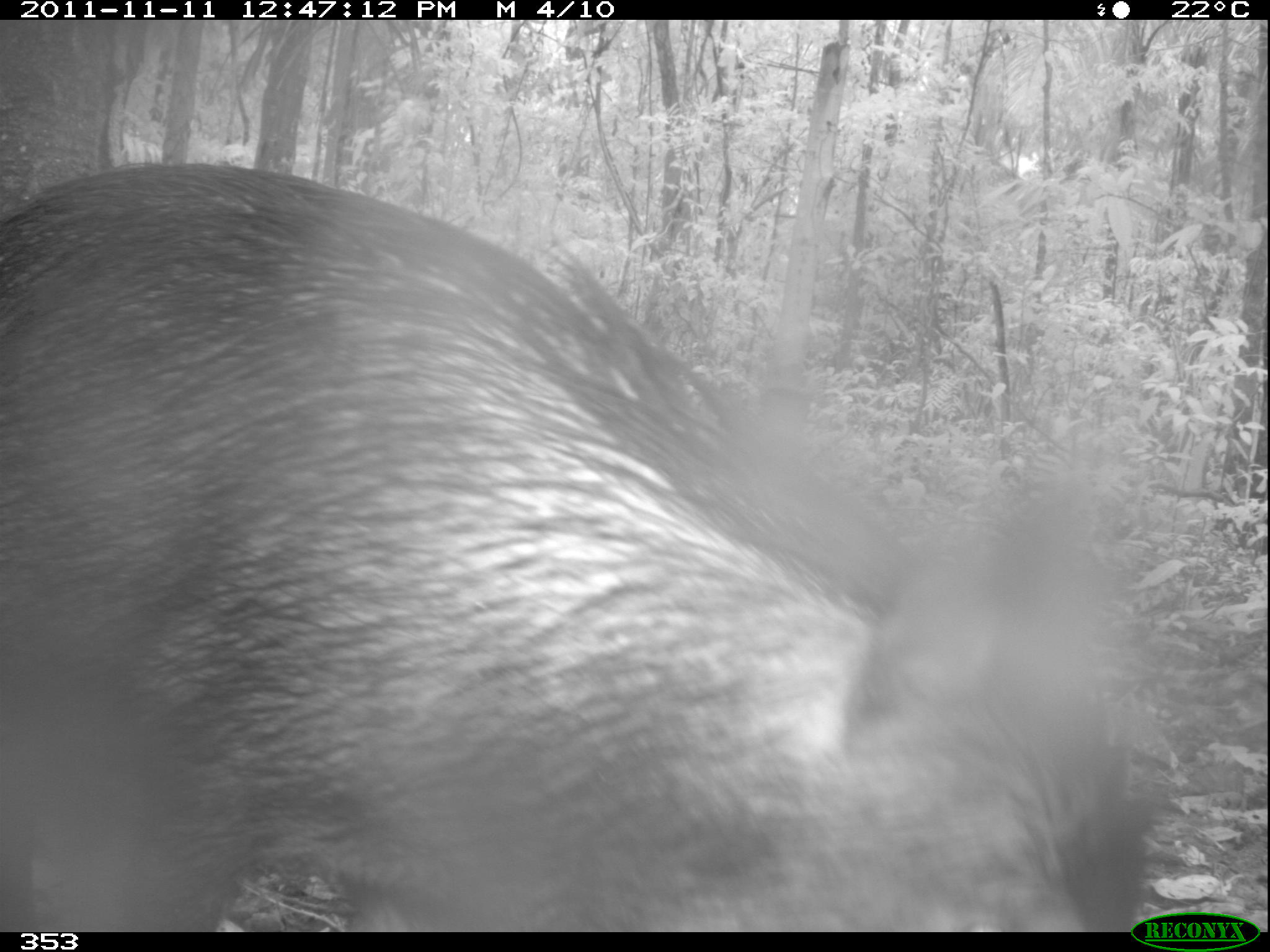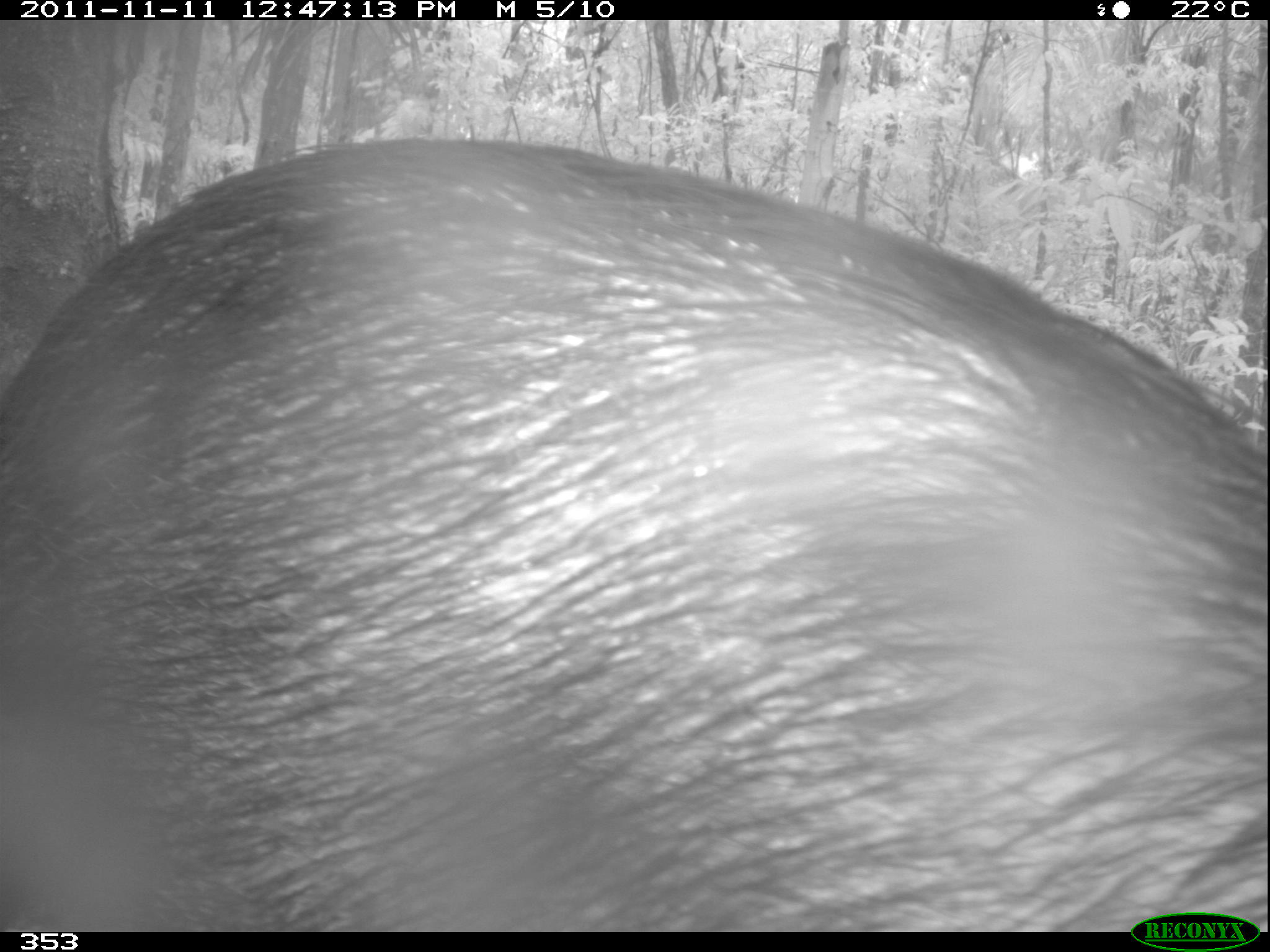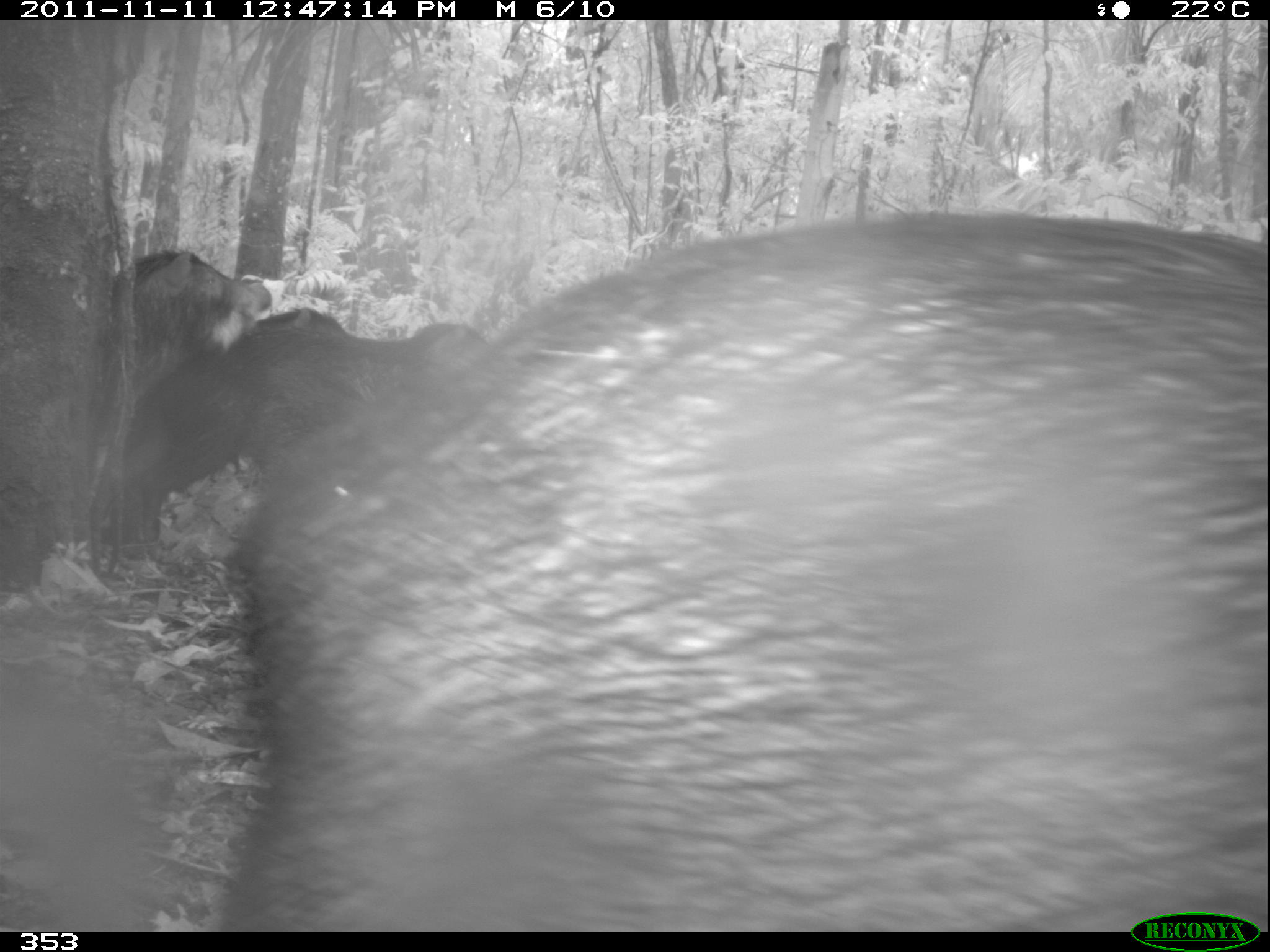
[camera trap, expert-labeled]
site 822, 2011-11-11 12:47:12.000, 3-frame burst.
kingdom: Animalia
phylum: Chordata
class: Mammalia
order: Artiodactyla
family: Tayassuidae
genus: Tayassu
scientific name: Tayassu pecari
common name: white-lipped peccary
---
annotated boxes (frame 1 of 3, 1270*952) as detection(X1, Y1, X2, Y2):
tayassu pecari: detection(0, 161, 1149, 932)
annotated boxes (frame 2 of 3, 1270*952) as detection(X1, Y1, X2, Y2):
tayassu pecari: detection(0, 136, 1264, 931)